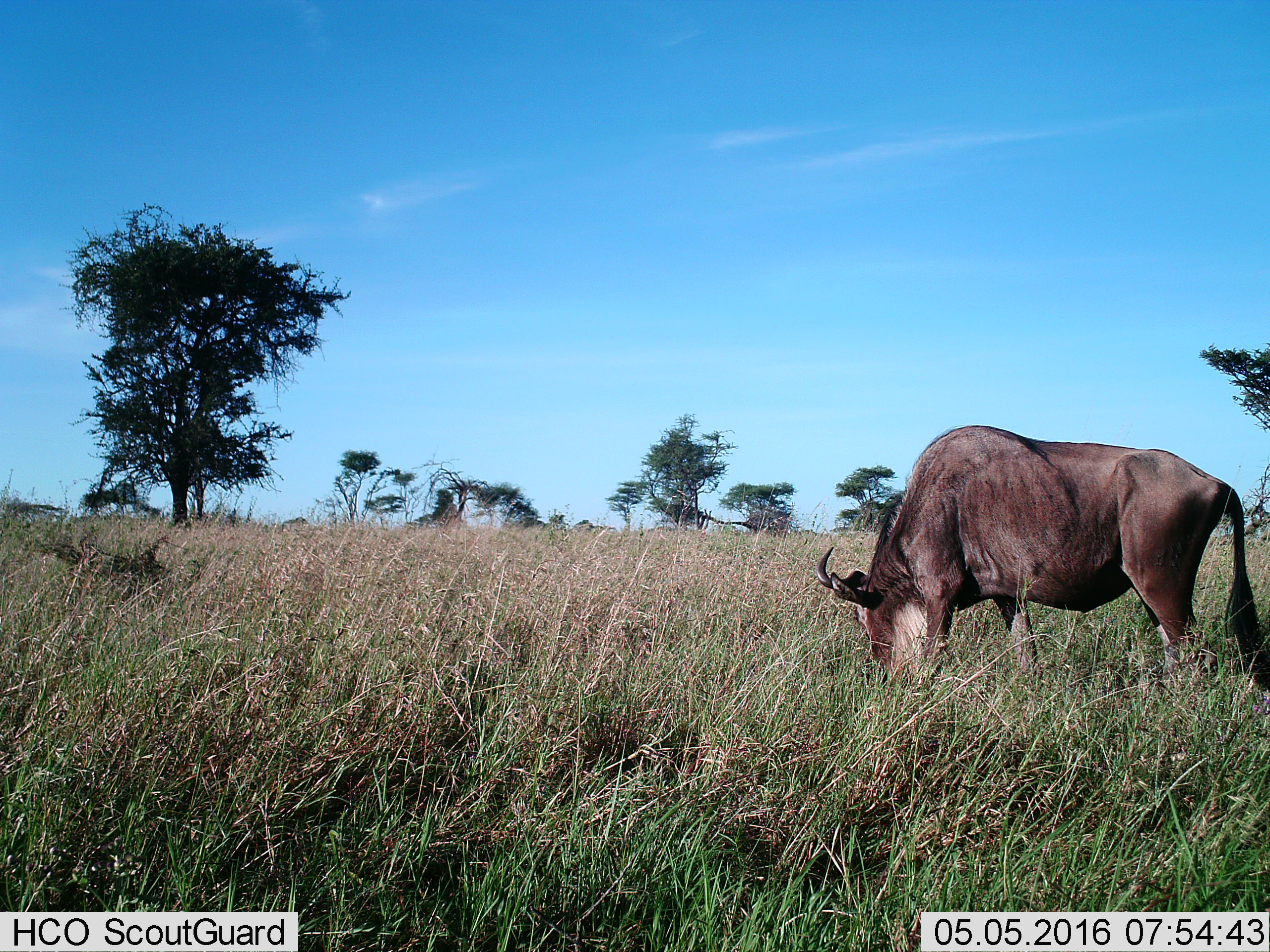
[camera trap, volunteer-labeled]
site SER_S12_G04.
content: unidentified animal